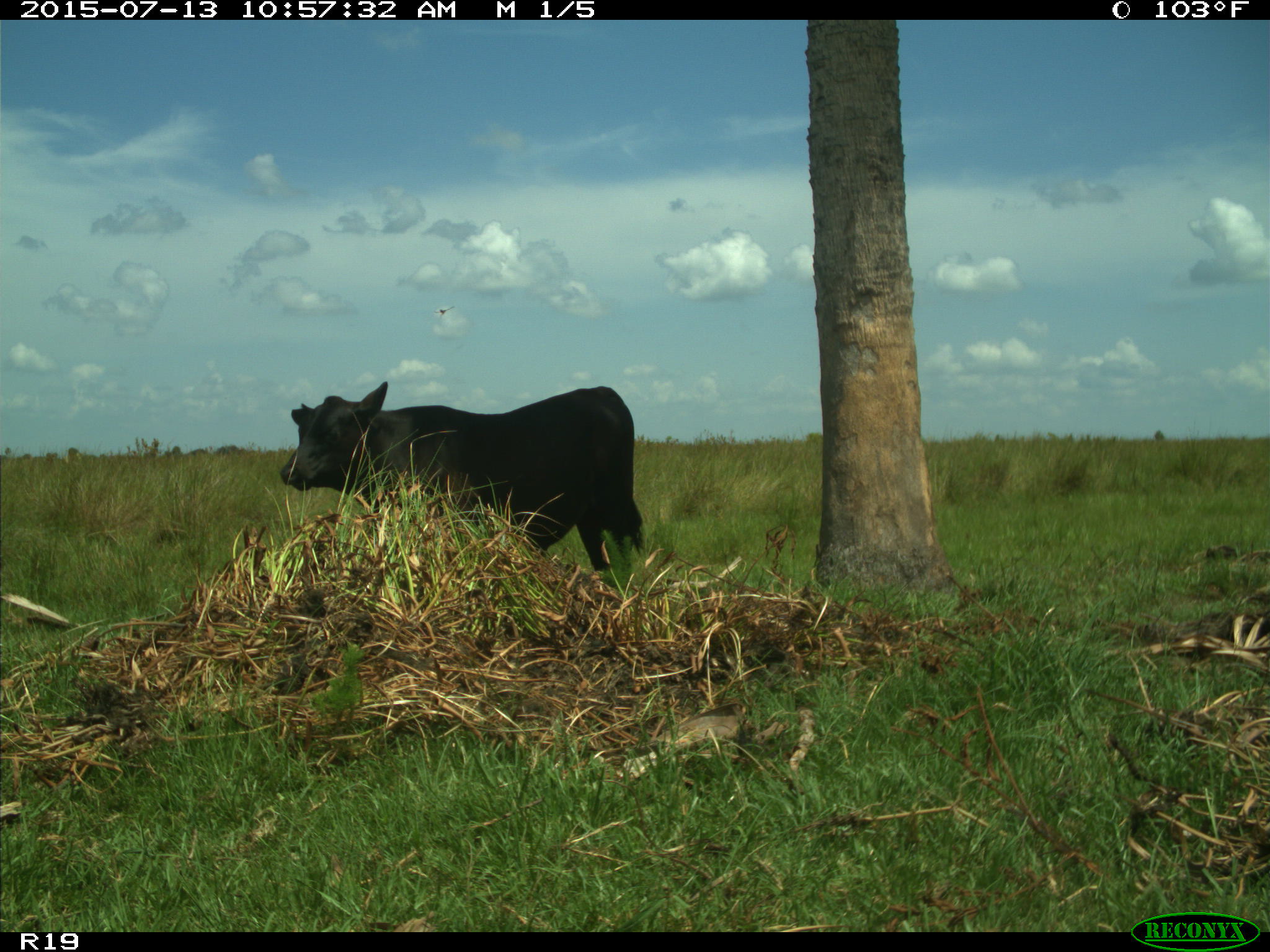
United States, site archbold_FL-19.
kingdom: Animalia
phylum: Chordata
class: Mammalia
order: Artiodactyla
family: Bovidae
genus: Bos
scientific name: Bos taurus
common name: domestic cow